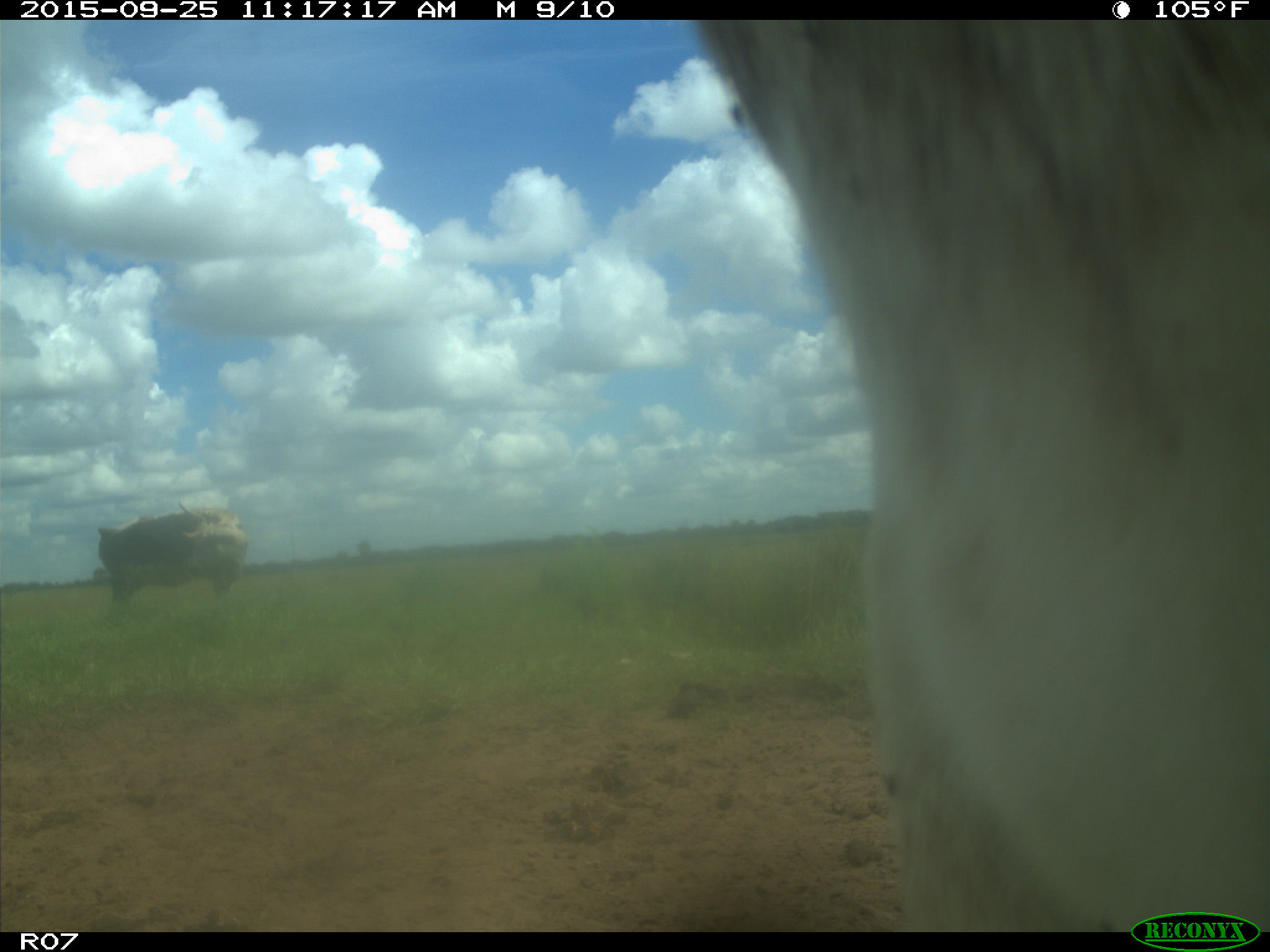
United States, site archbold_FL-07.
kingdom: Animalia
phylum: Chordata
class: Mammalia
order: Artiodactyla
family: Bovidae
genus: Bos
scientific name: Bos taurus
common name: domestic cow